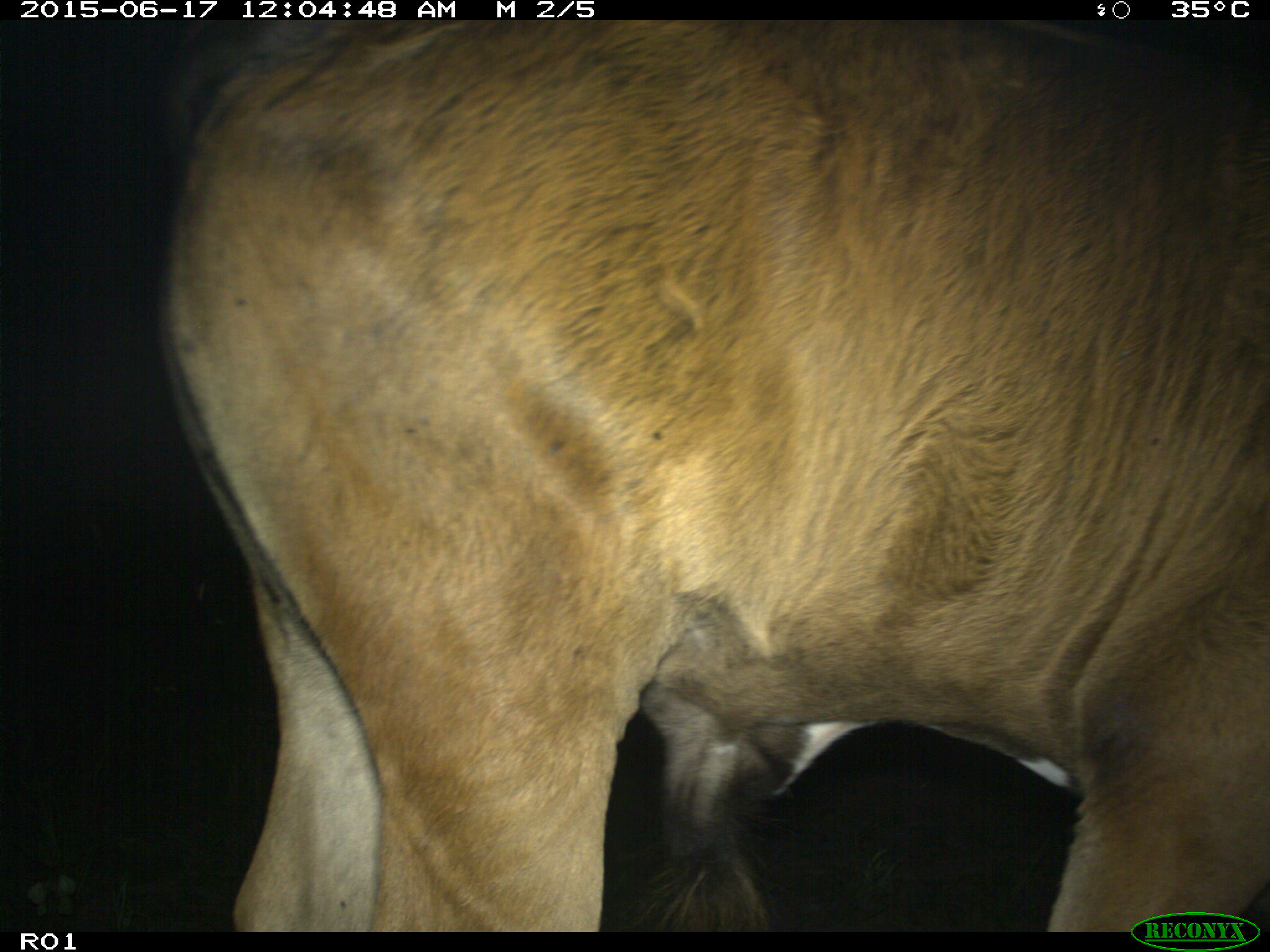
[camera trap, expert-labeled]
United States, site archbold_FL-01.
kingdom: Animalia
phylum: Chordata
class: Mammalia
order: Artiodactyla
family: Bovidae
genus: Bos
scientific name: Bos taurus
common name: domestic cow